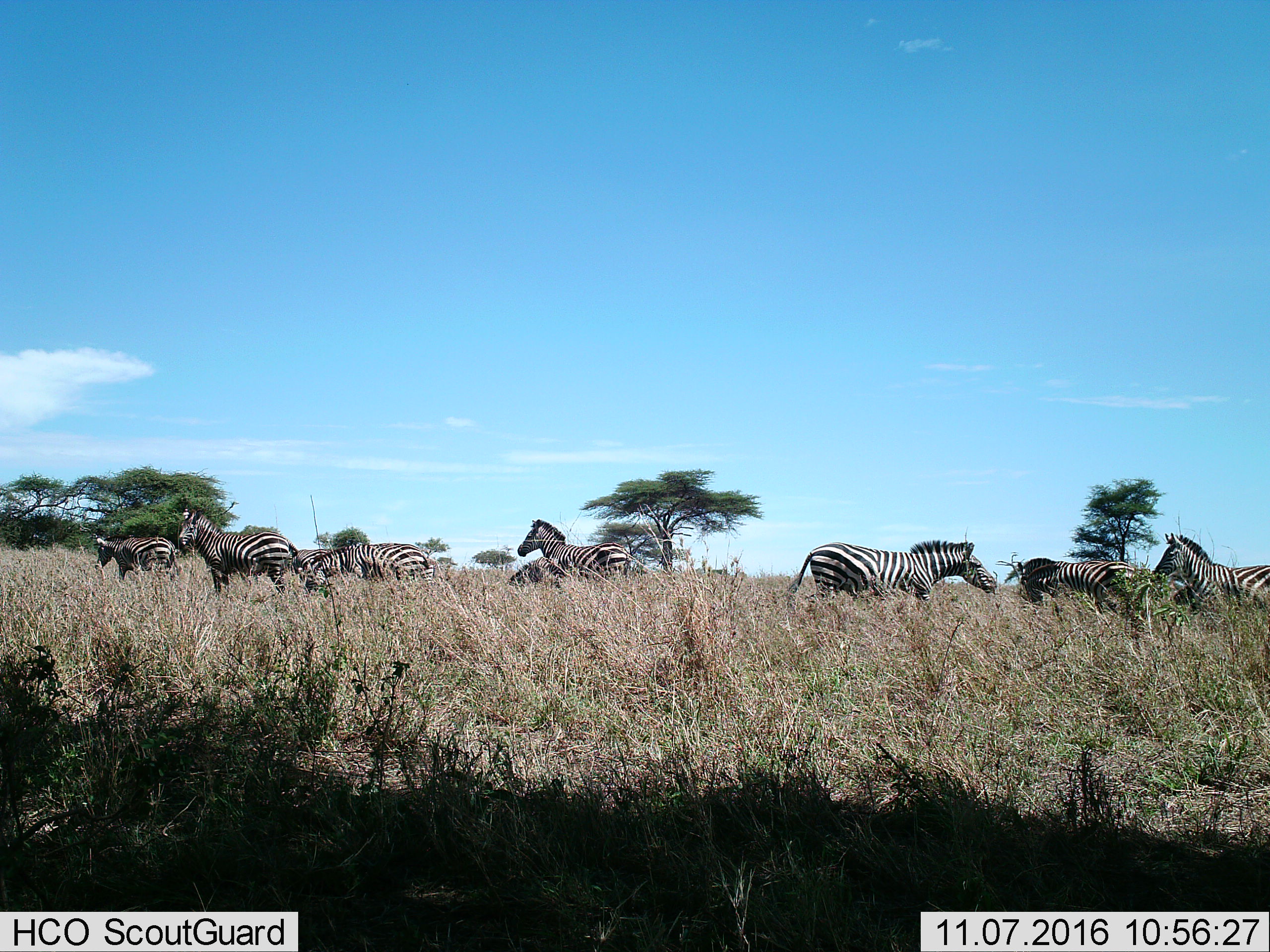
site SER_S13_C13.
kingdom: Animalia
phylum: Chordata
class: Mammalia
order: Perissodactyla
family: Equidae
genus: Equus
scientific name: Equus quagga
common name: plains zebra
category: zebraplains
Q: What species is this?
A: Zebraplains (plains zebra) (Equus quagga).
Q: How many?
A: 9.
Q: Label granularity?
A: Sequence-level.